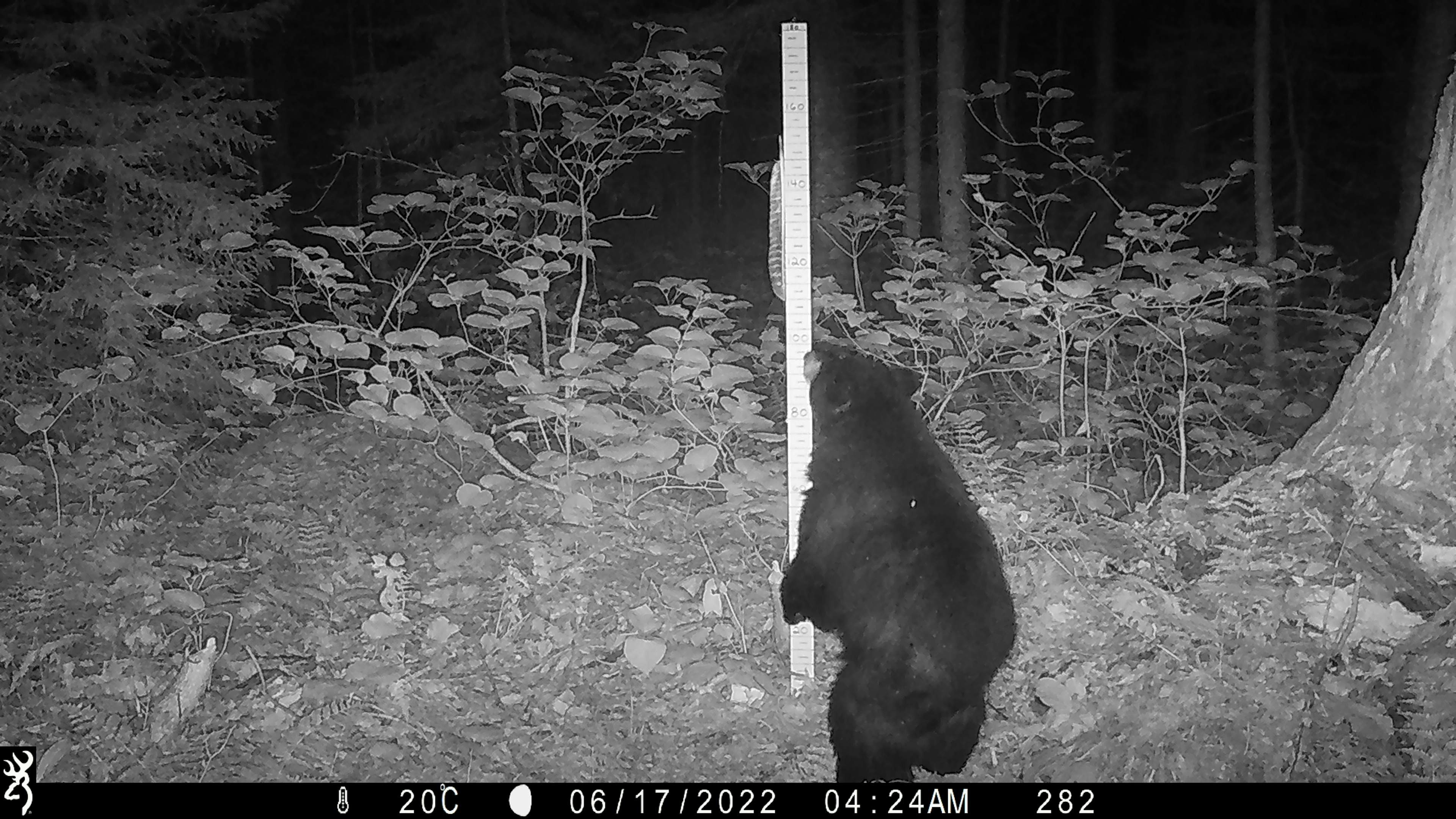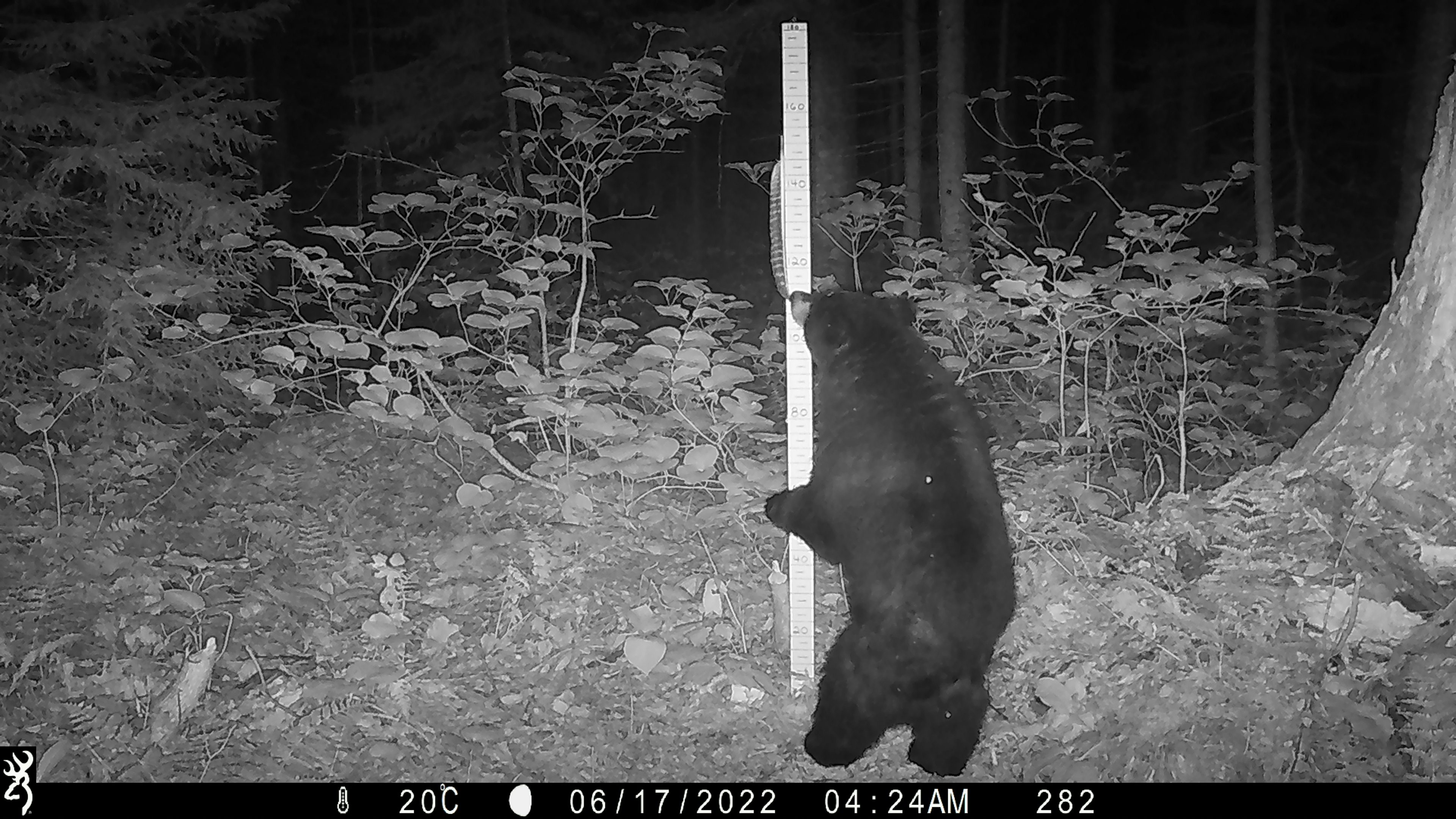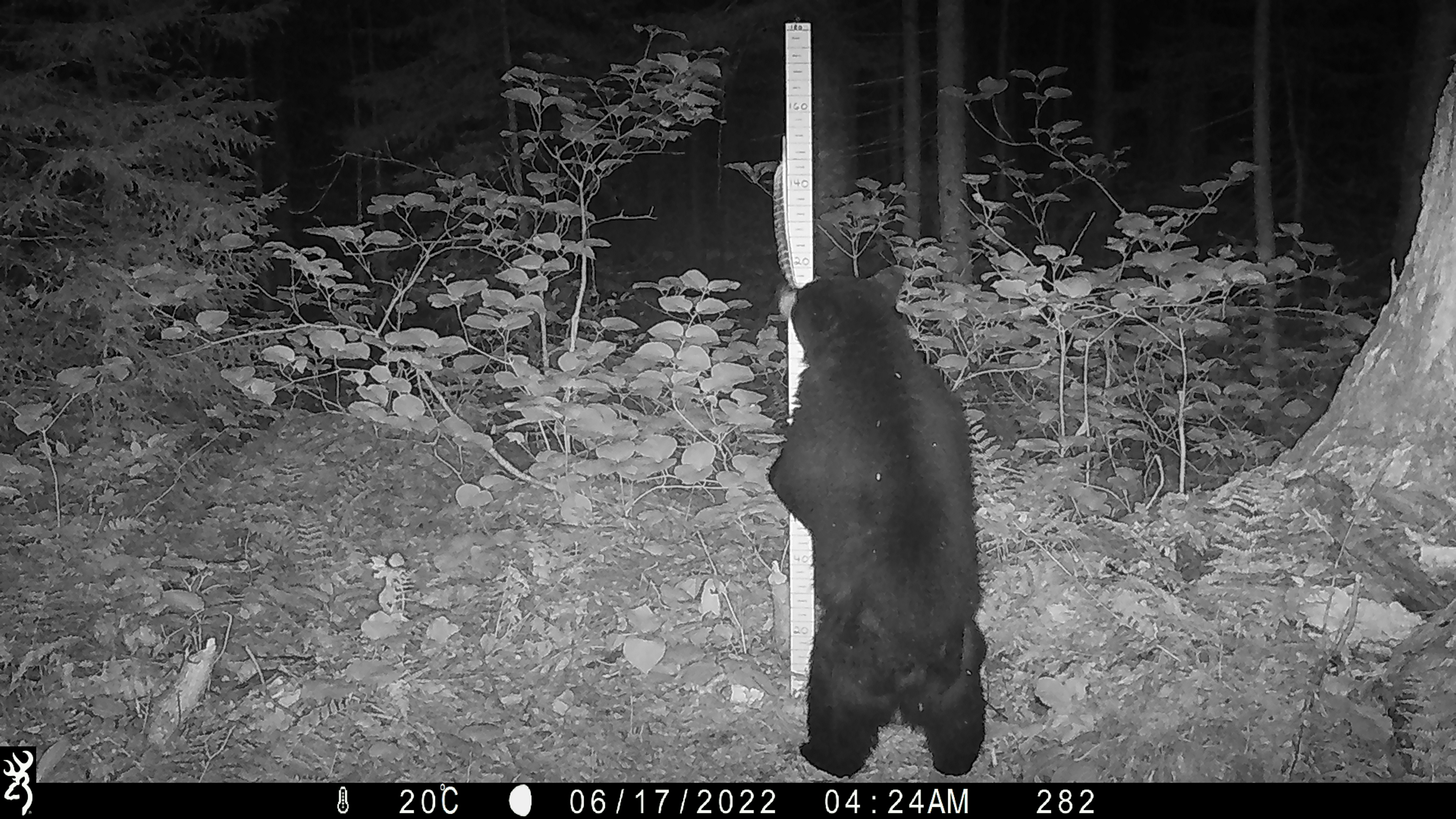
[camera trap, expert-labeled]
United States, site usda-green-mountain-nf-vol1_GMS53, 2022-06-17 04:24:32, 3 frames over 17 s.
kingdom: Animalia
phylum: Chordata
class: Mammalia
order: Carnivora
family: Ursidae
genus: Ursus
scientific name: Ursus americanus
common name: black bear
Black bear (Ursus americanus).